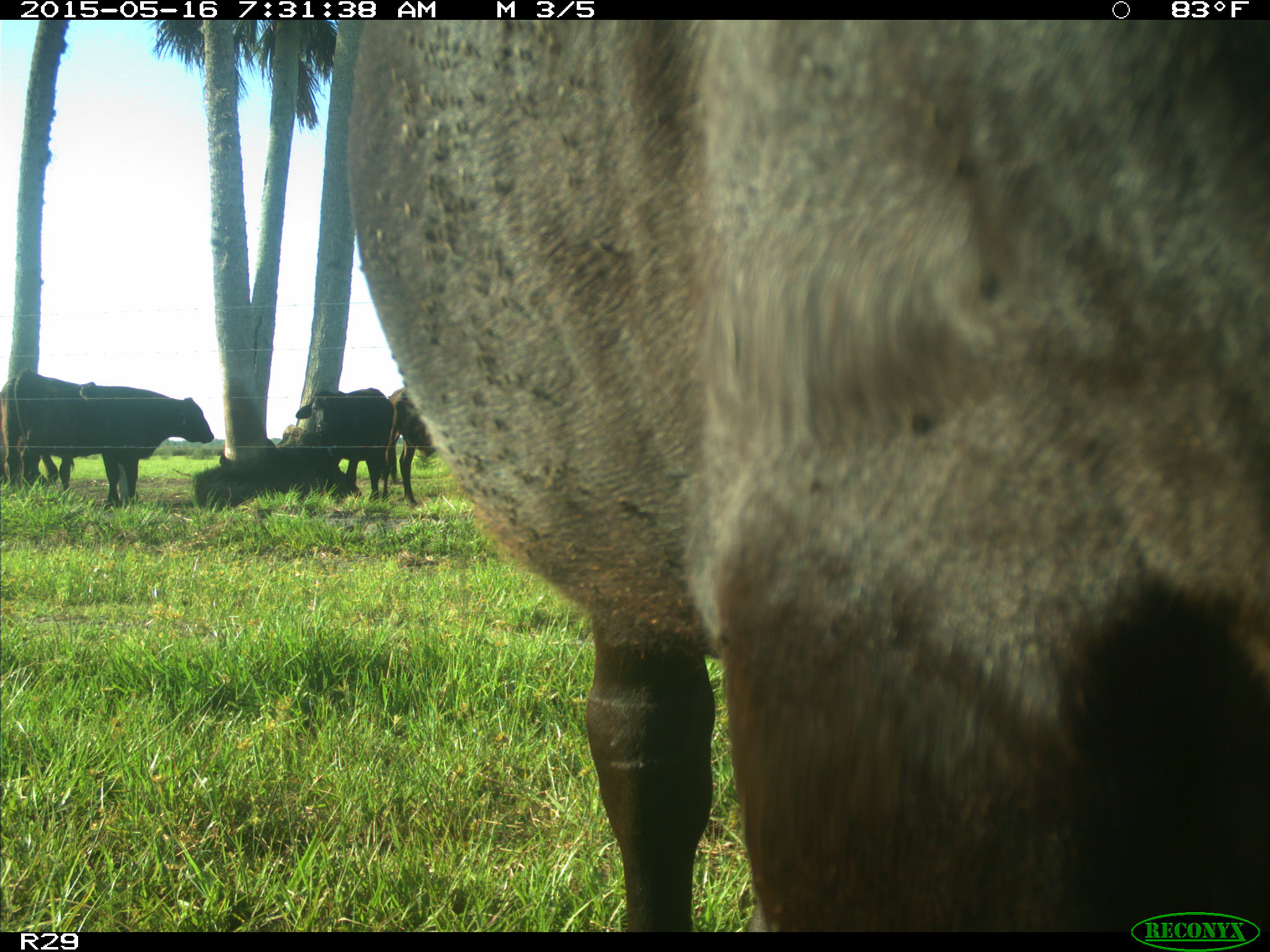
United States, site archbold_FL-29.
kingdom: Animalia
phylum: Chordata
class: Mammalia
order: Artiodactyla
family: Bovidae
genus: Bos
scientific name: Bos taurus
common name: domestic cow